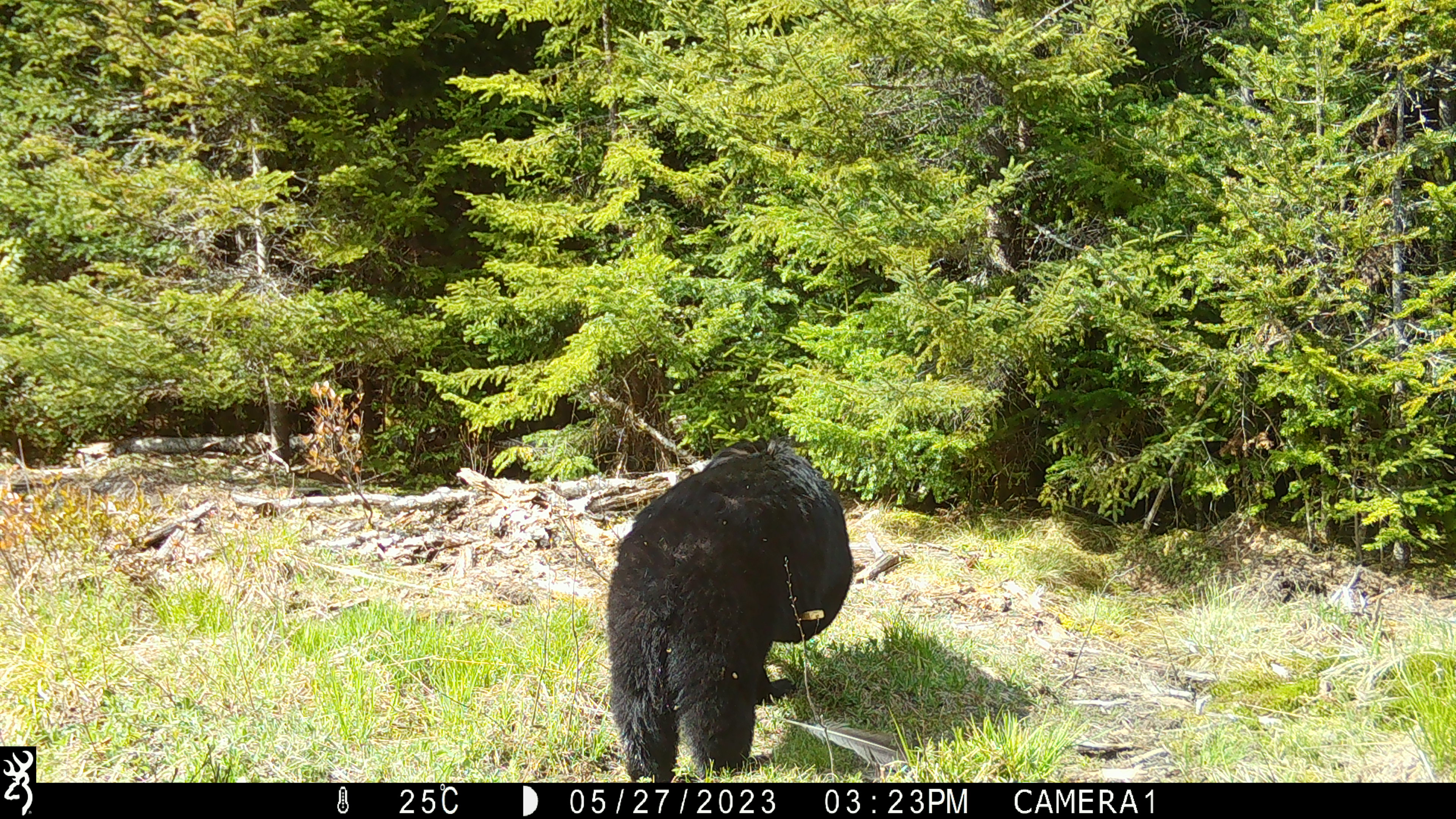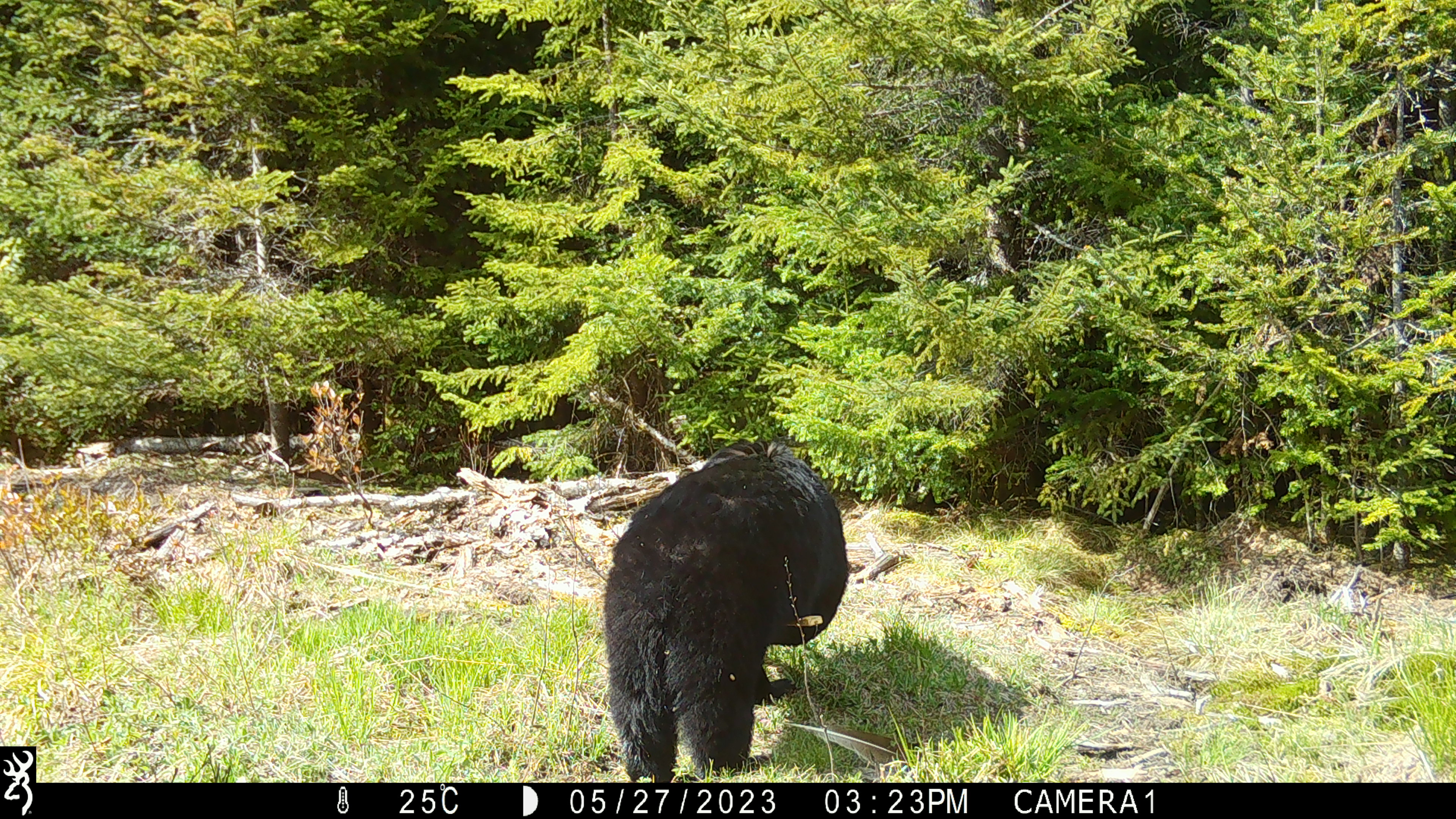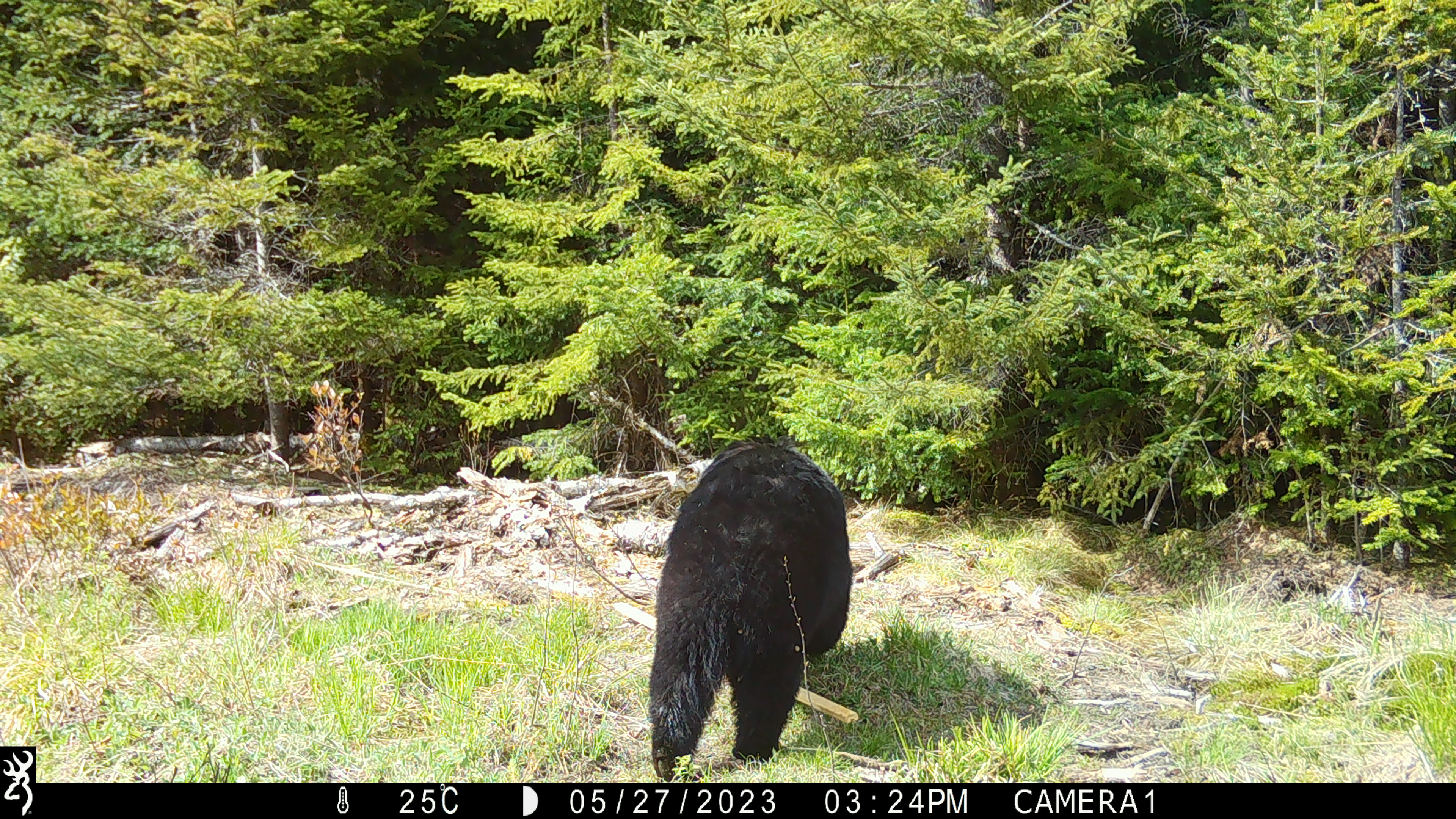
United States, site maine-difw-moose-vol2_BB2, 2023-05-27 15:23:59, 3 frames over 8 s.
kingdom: Animalia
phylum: Chordata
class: Mammalia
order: Carnivora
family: Ursidae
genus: Ursus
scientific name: Ursus americanus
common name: black bear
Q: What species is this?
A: Black bear (Ursus americanus).